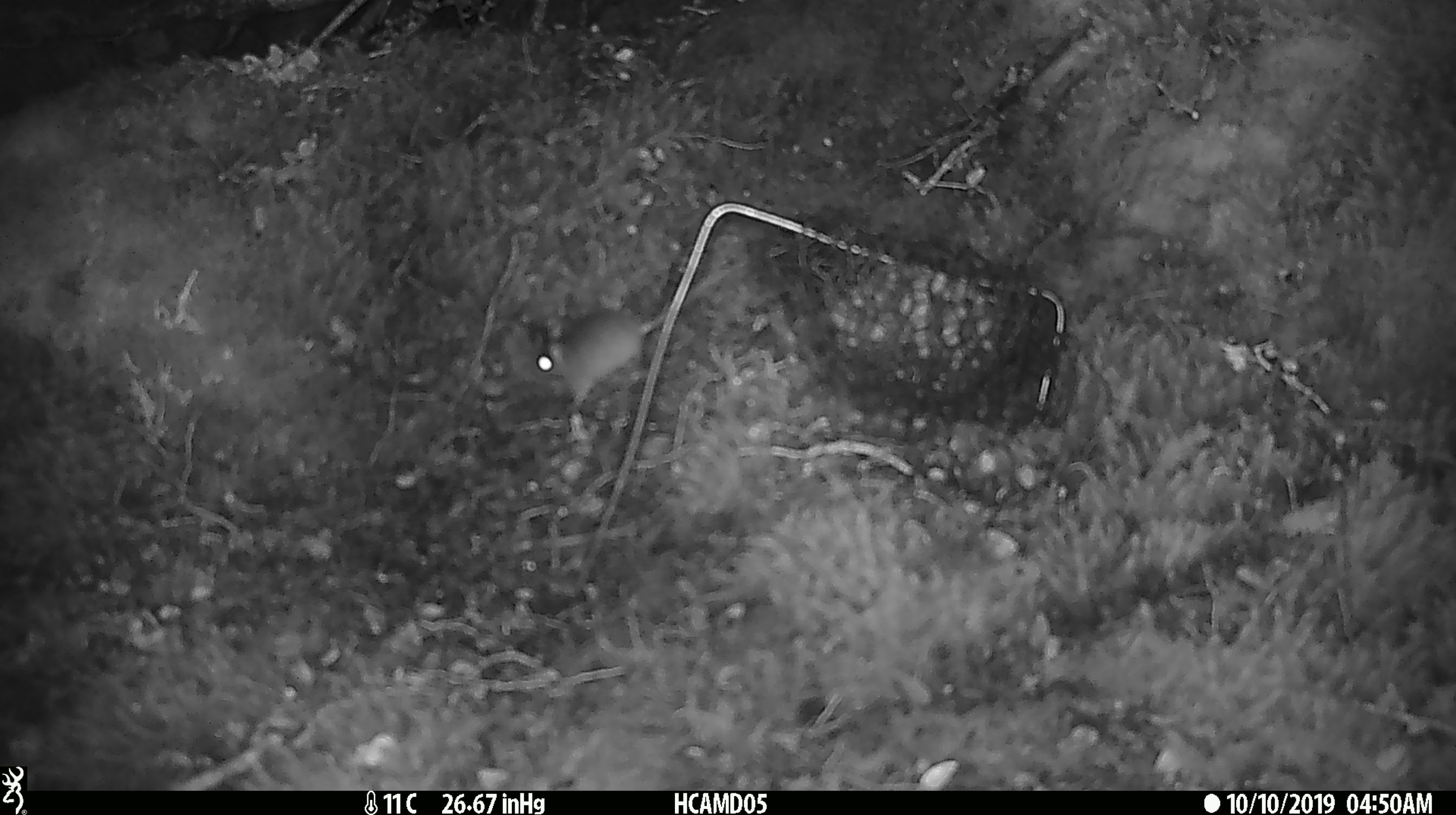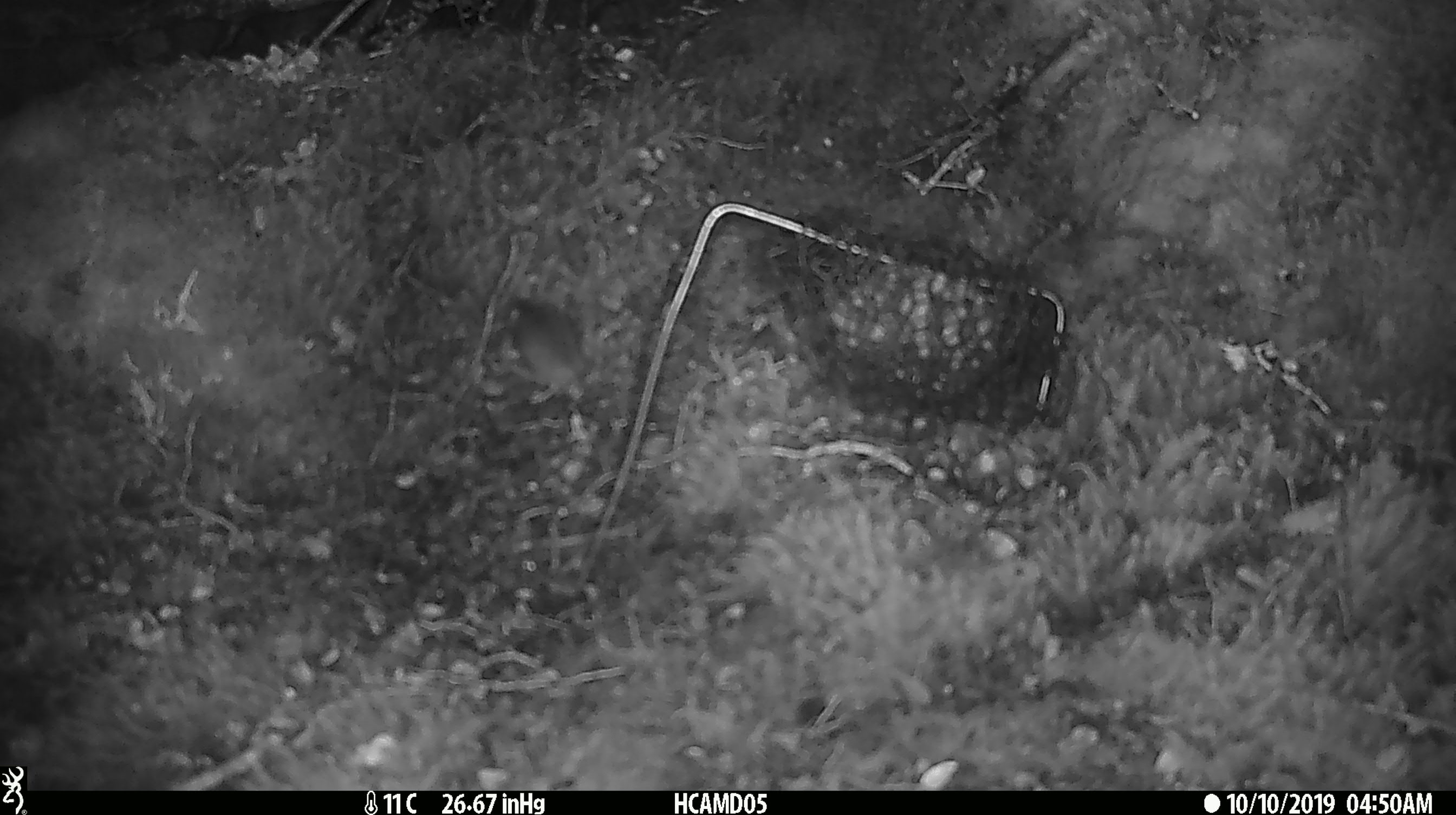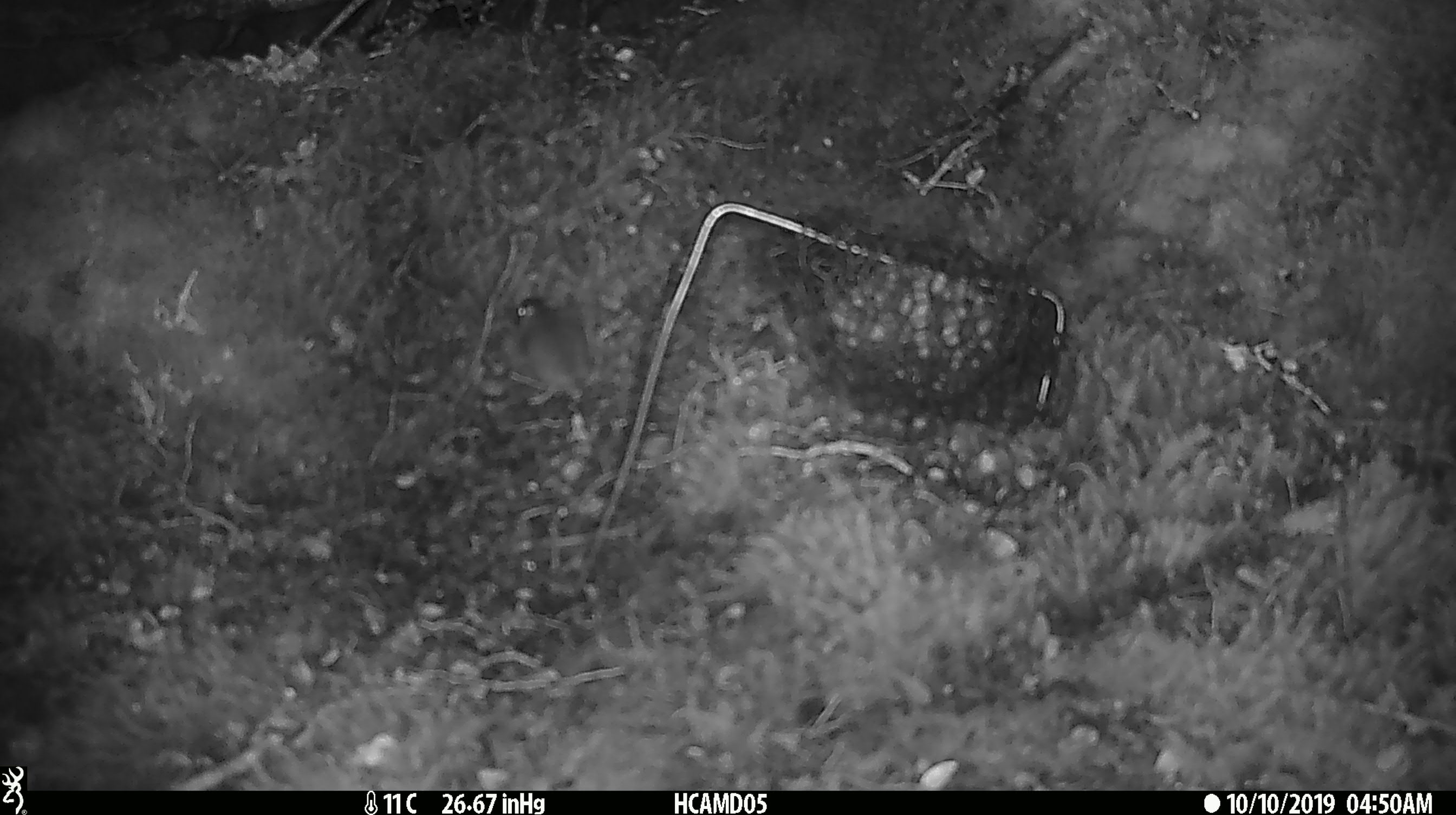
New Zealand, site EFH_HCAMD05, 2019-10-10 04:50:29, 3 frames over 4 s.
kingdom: Animalia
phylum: Chordata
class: Mammalia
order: Rodentia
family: Muridae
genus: Mus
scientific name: Mus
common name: mouse